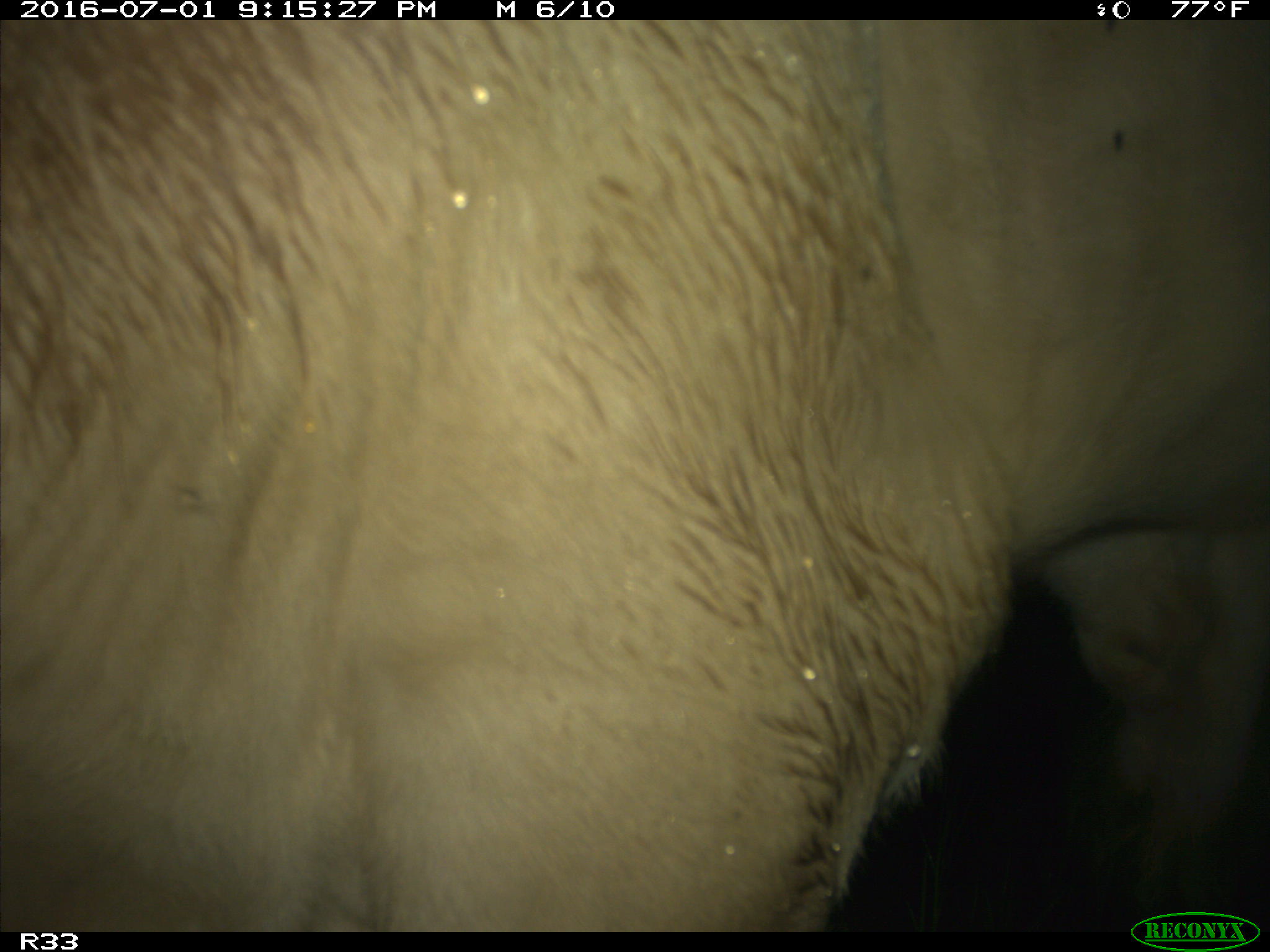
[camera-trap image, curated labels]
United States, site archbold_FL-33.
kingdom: Animalia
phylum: Chordata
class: Mammalia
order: Artiodactyla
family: Bovidae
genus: Bos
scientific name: Bos taurus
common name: domestic cow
Bos taurus (domestic cow).